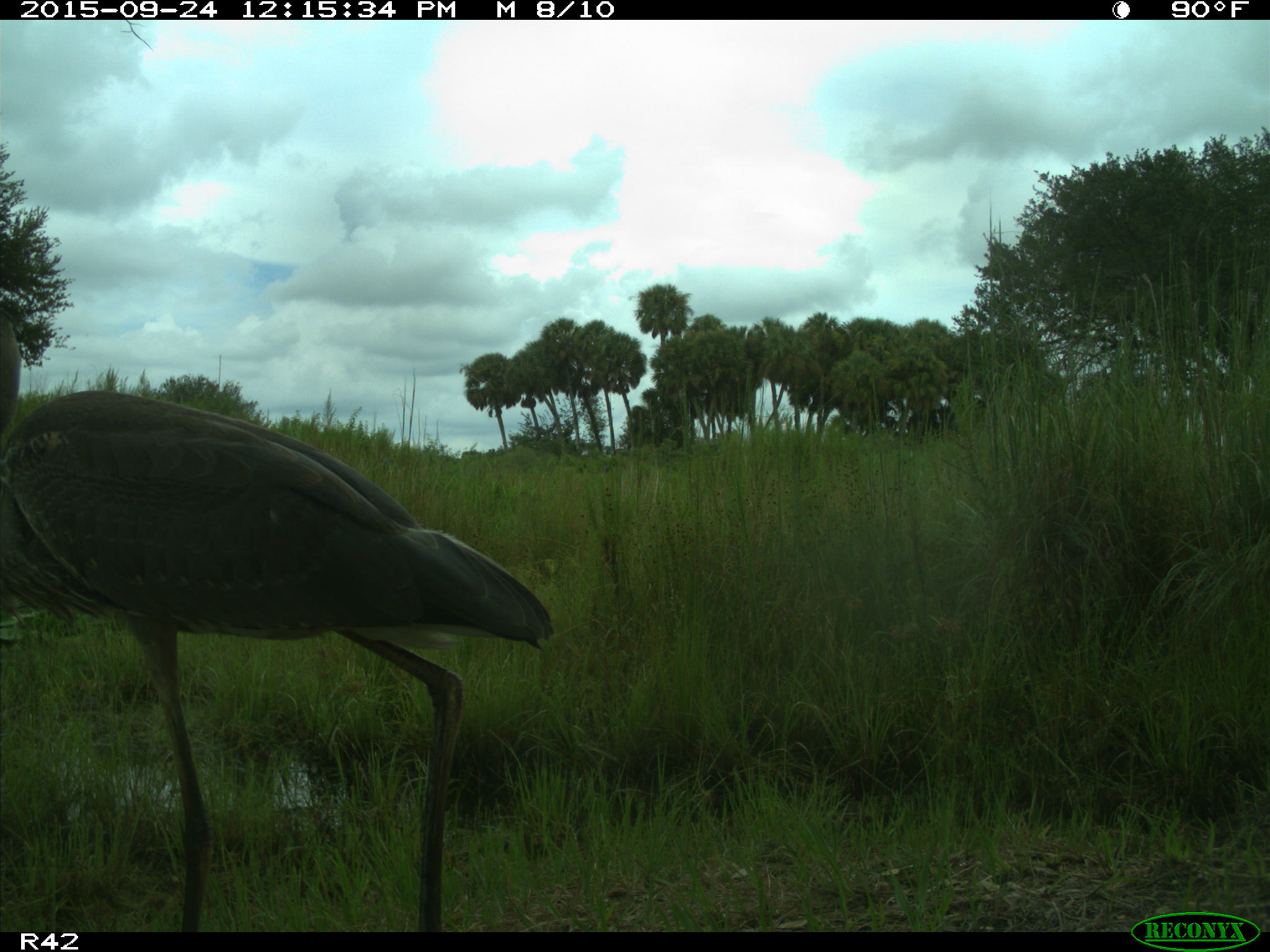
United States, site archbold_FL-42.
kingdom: Animalia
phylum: Chordata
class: Aves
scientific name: Aves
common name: birds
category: unidentified bird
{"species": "unidentified bird (birds) (Aves)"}